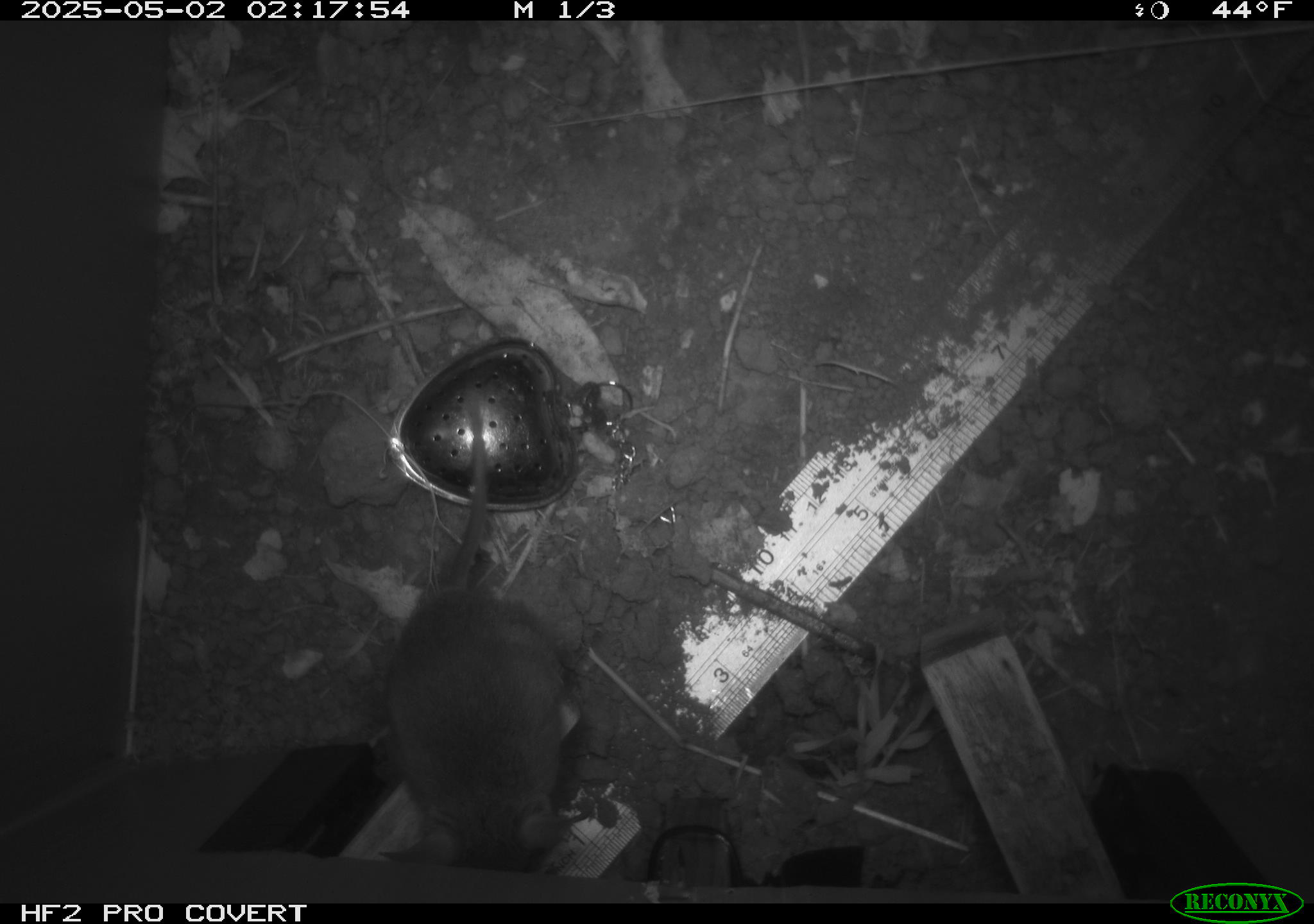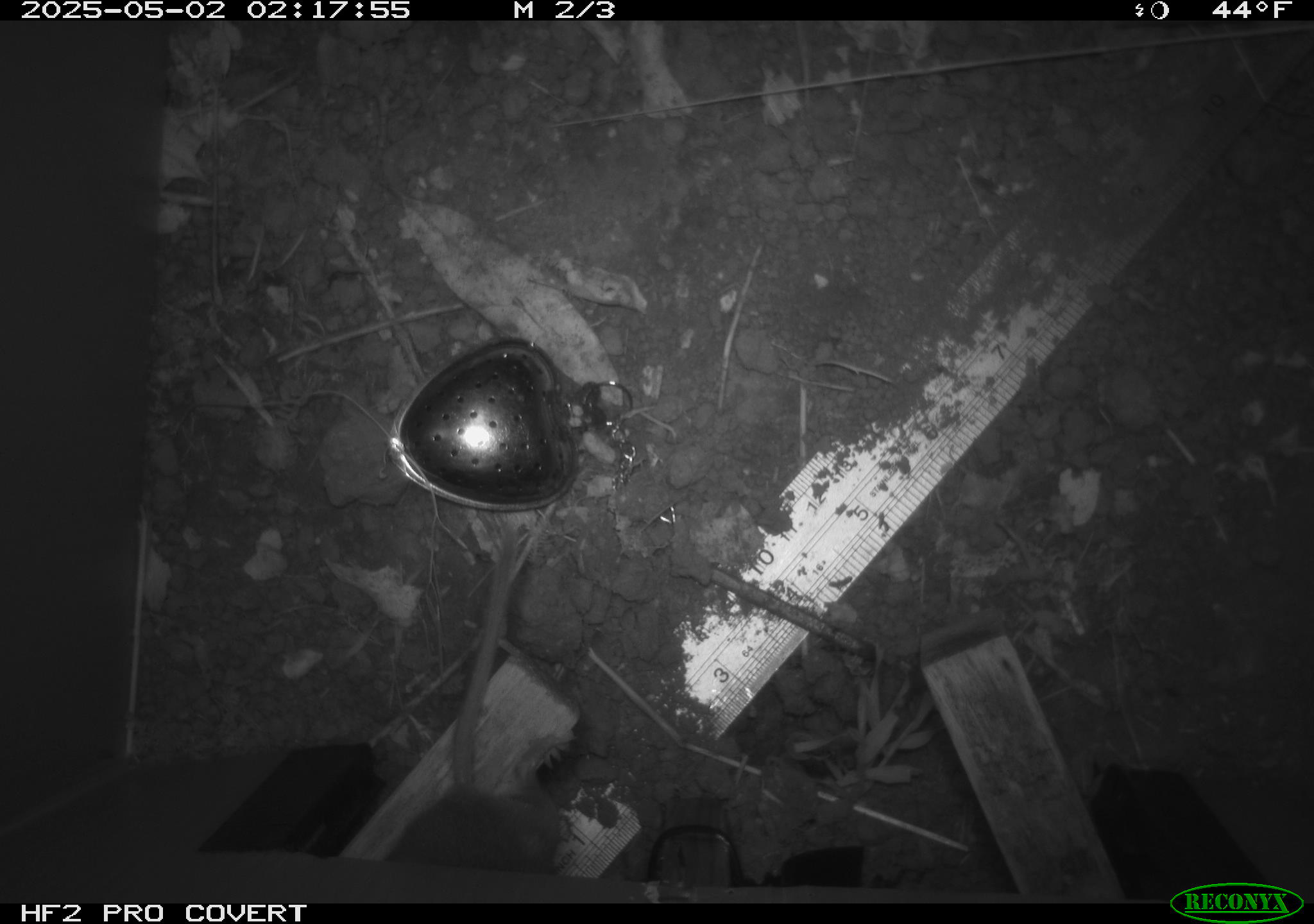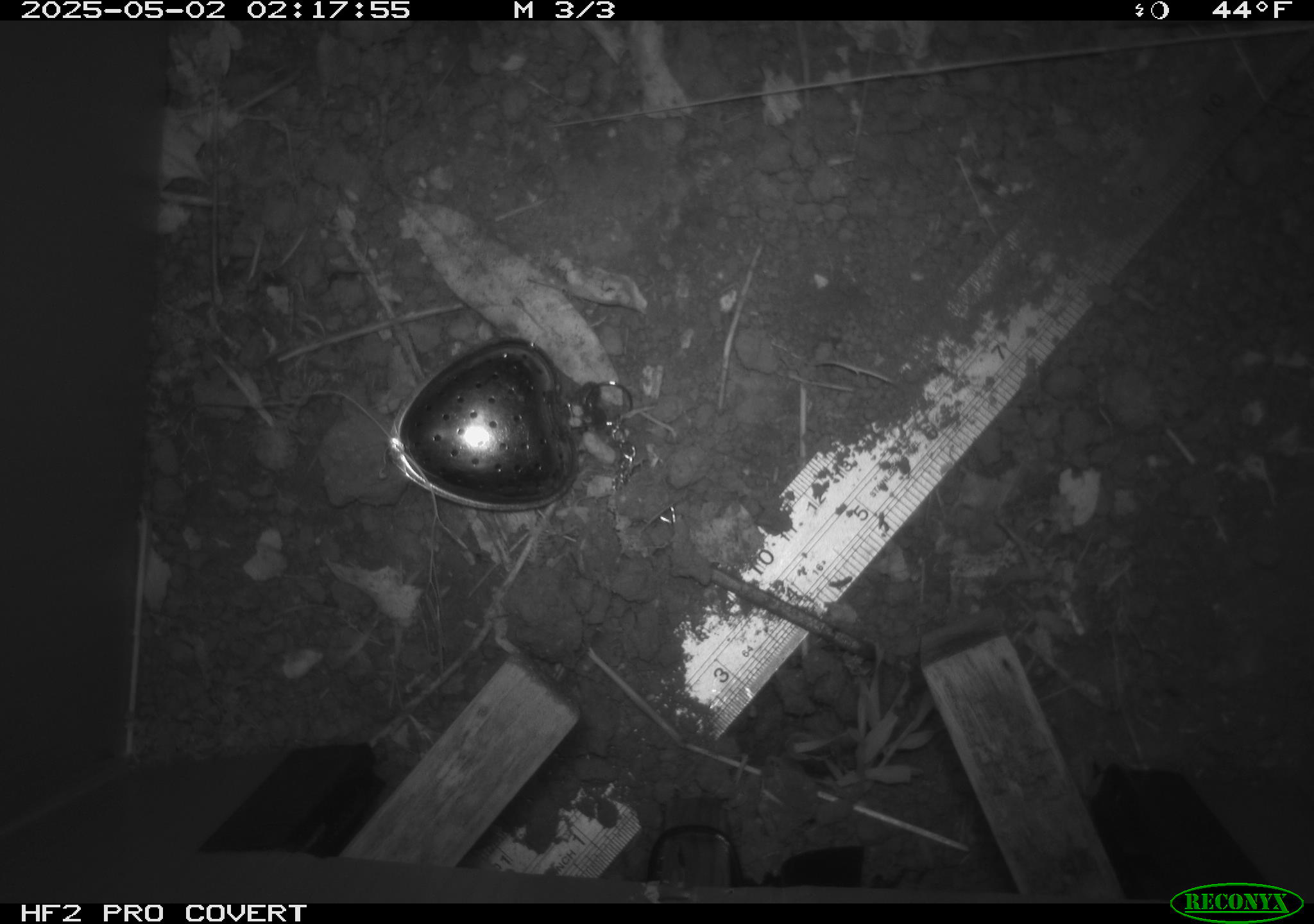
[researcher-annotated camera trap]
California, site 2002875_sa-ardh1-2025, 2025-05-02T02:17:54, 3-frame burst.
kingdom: Animalia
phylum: Chordata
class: Mammalia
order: Rodentia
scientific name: Rodentia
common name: mouse species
Mouse species (Rodentia).